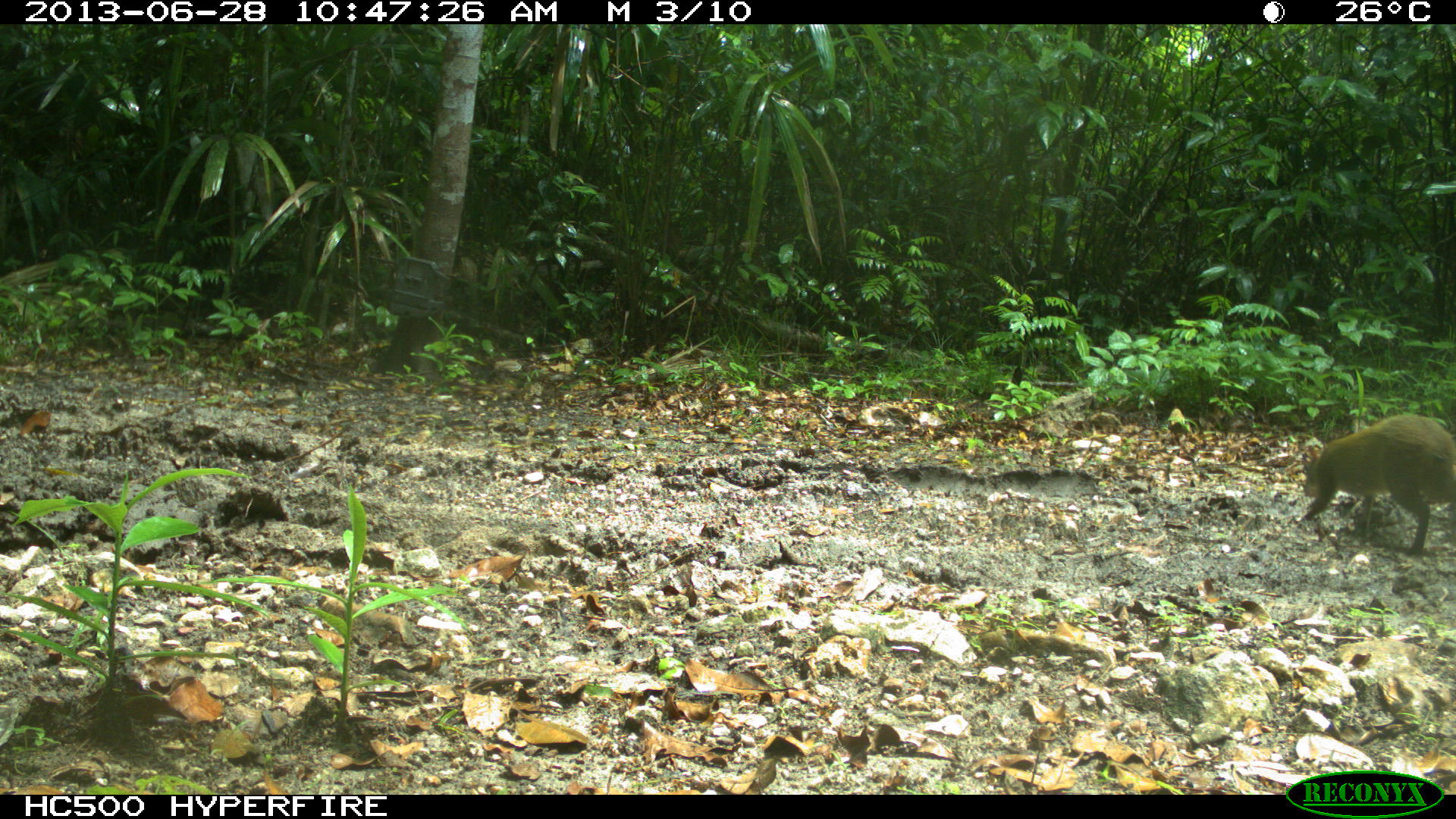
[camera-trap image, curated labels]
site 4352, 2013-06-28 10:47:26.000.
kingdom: Animalia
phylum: Chordata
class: Mammalia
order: Rodentia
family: Dasyproctidae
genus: Dasyprocta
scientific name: Dasyprocta punctata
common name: central american agouti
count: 1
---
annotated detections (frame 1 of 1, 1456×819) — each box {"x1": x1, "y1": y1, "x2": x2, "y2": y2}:
dasyprocta punctata: {"x1": 1300, "y1": 411, "x2": 1456, "y2": 555}